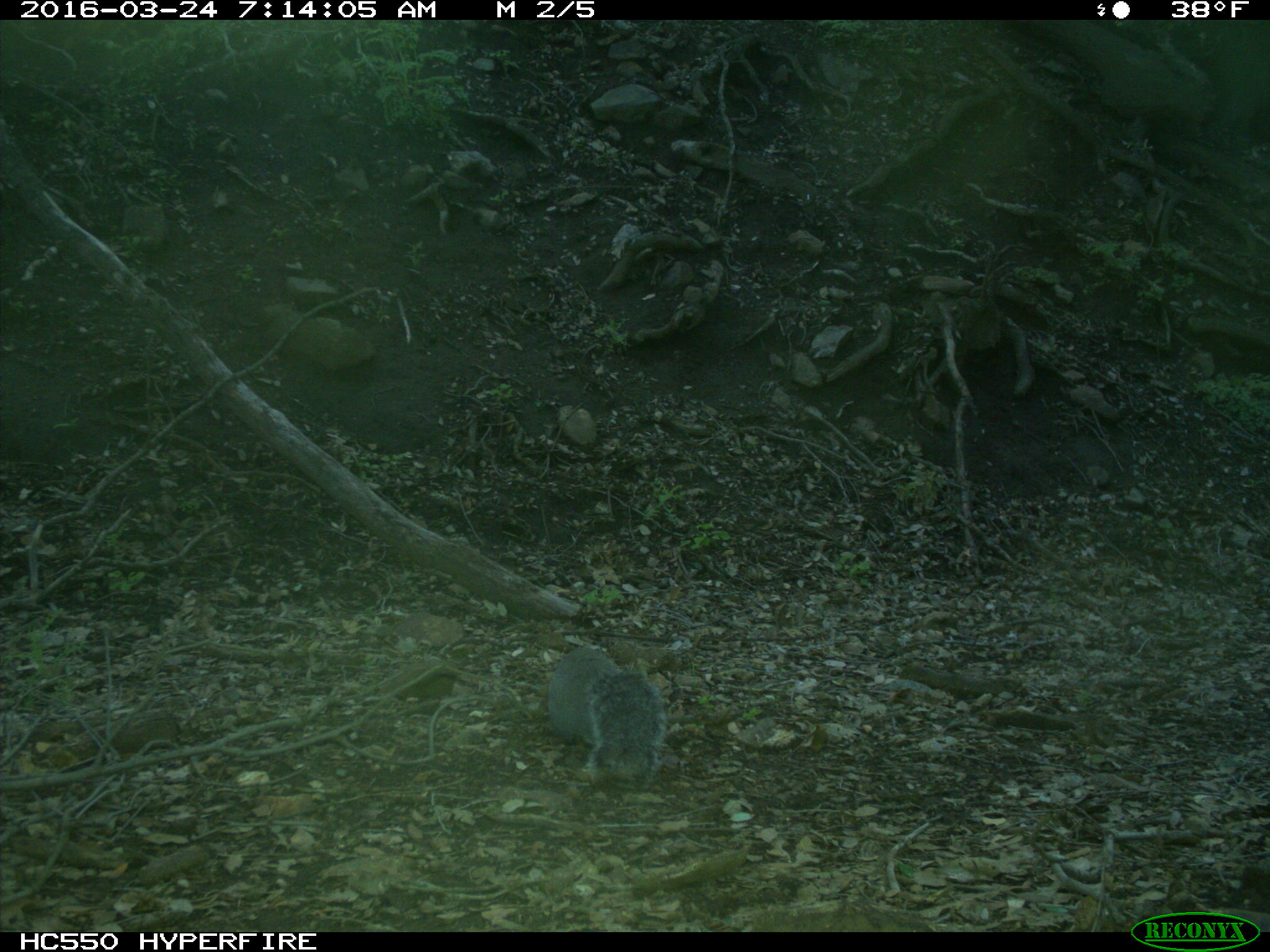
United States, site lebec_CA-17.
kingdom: Animalia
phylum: Chordata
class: Mammalia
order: Rodentia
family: Sciuridae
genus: Sciurus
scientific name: Sciurus carolinensis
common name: eastern gray squirrel